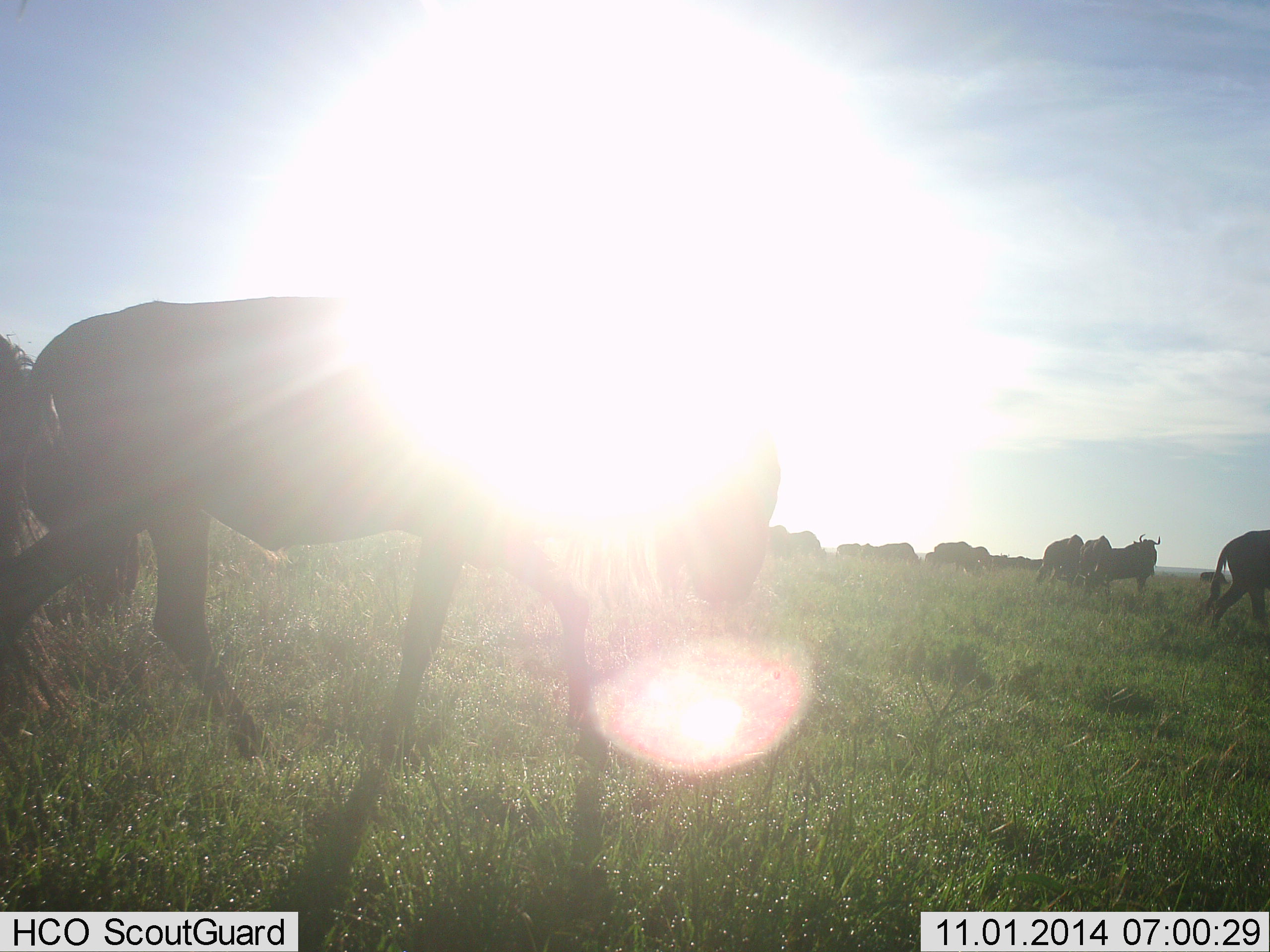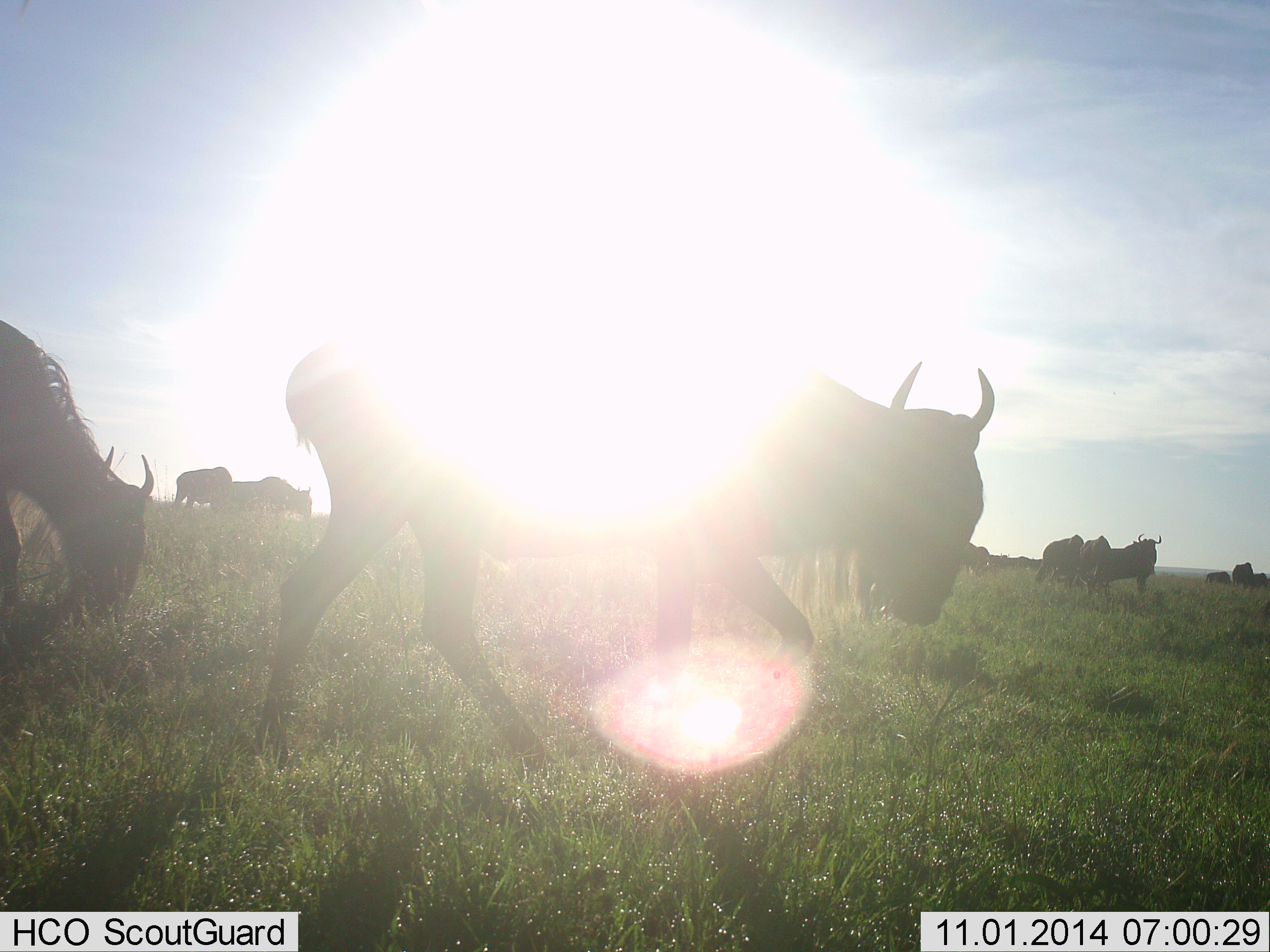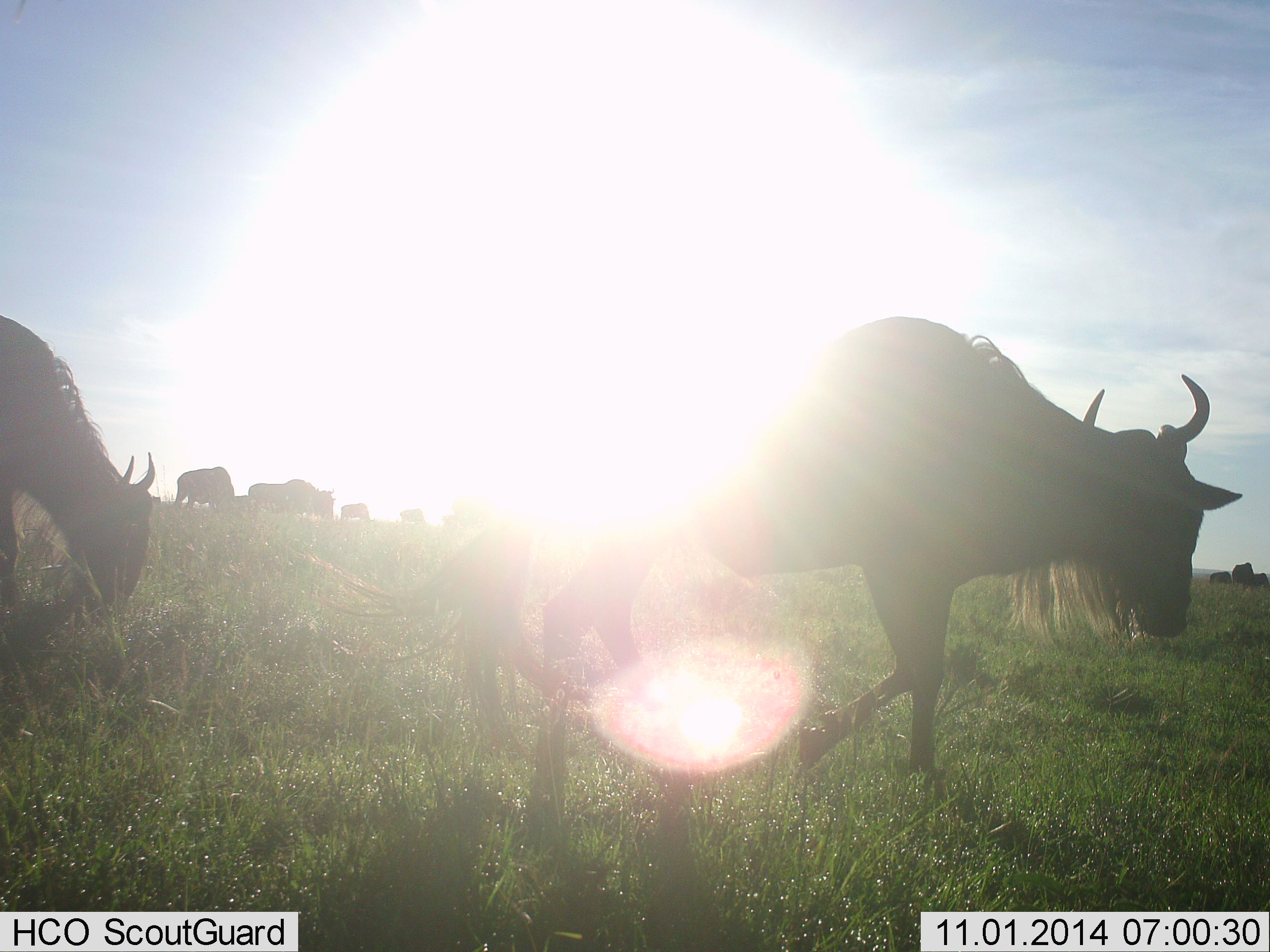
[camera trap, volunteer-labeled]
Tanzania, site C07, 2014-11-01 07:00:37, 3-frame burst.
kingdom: Animalia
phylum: Chordata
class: Mammalia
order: Artiodactyla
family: Bovidae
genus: Connochaetes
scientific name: Connochaetes taurinus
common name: blue wildebeest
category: wildebeest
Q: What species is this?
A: Wildebeest (blue wildebeest) (Connochaetes taurinus).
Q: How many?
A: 11-50.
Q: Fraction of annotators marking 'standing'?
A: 60%.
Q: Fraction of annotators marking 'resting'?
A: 20%.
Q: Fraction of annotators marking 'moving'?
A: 90%.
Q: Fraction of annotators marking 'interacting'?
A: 10%.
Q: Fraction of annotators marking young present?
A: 0%.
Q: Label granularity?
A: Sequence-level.